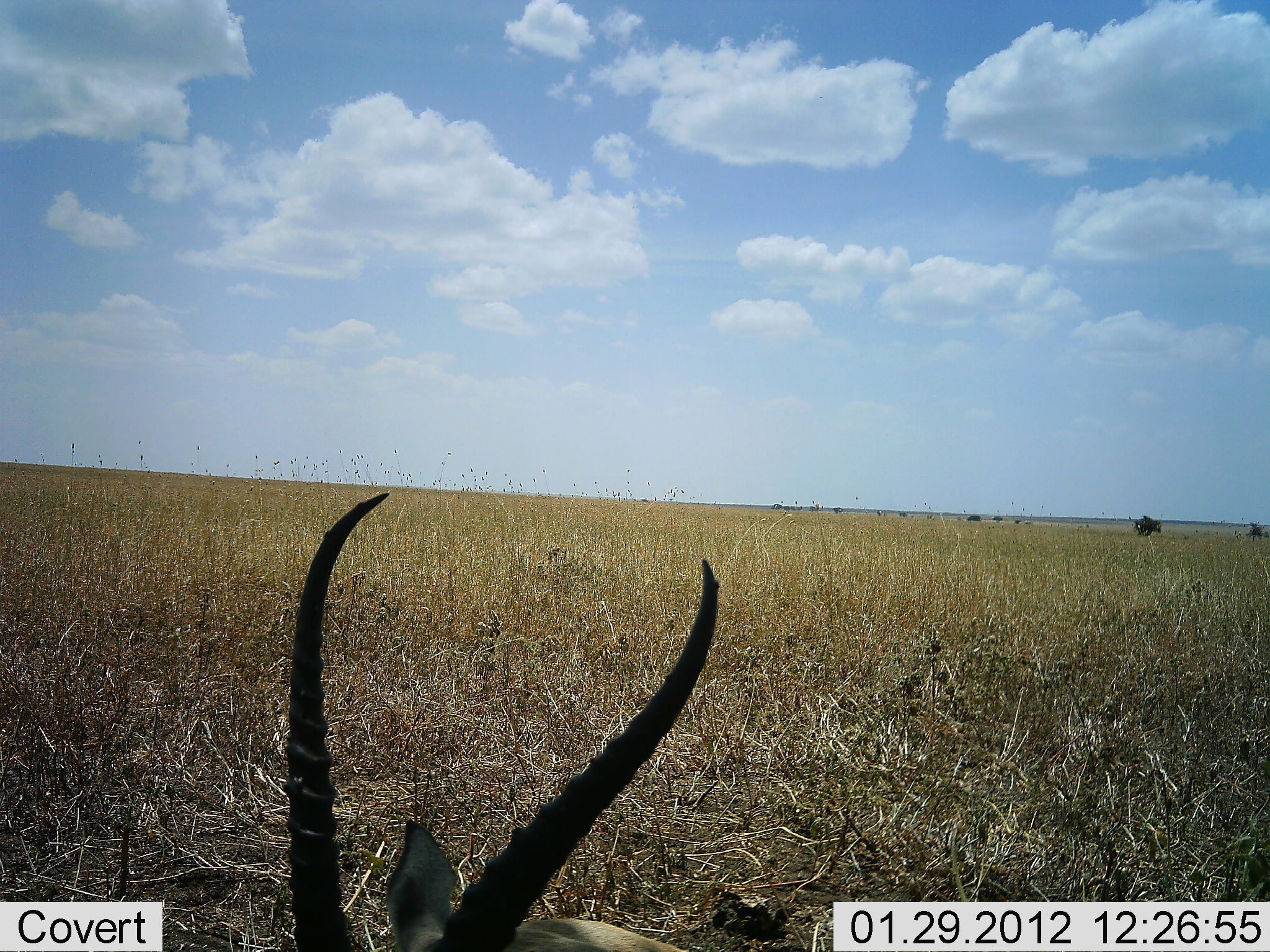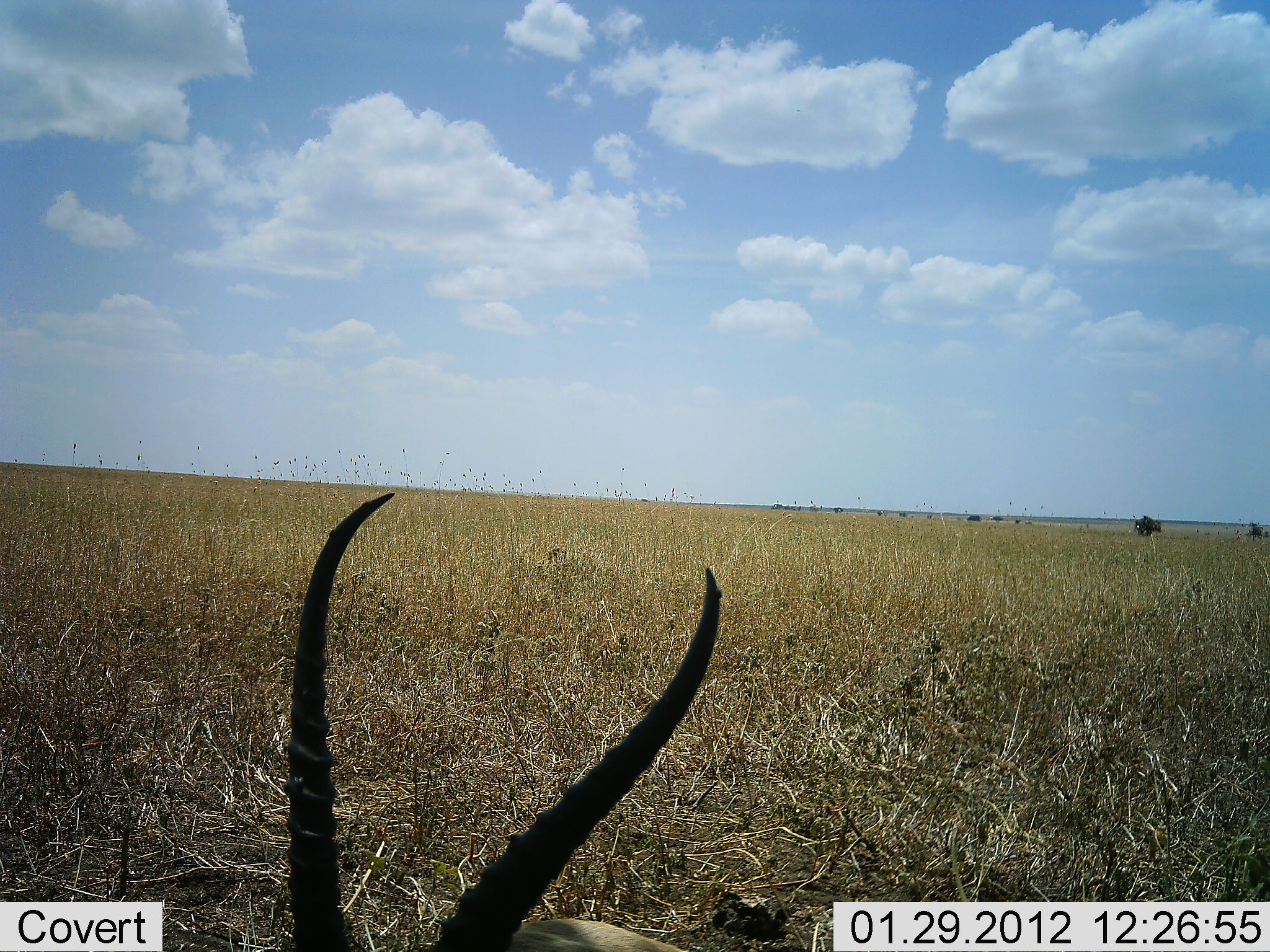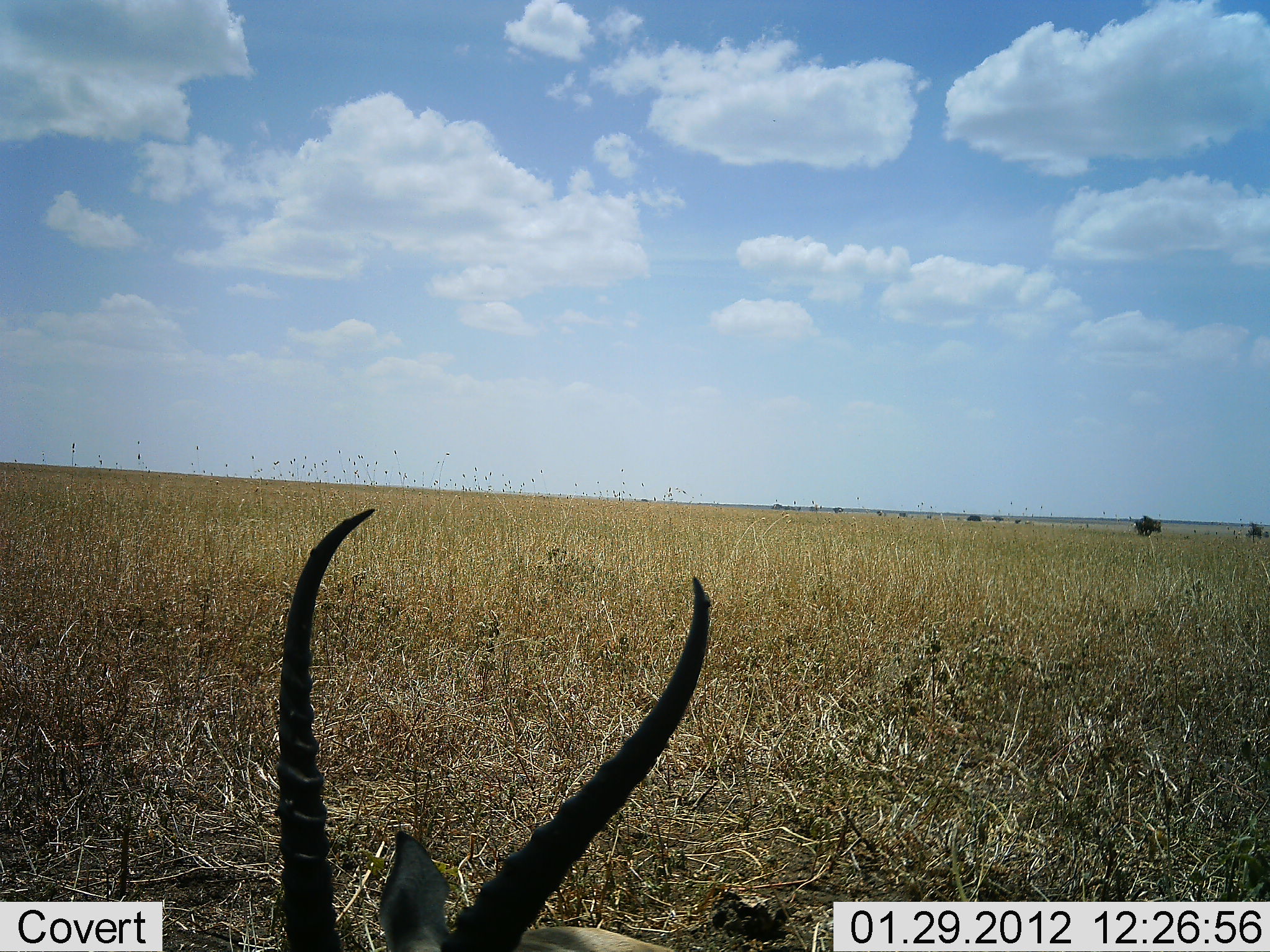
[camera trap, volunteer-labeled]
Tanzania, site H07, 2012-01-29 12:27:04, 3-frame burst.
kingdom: Animalia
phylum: Chordata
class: Mammalia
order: Artiodactyla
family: Bovidae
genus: Nanger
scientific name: Nanger granti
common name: grant's gazelle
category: gazellegrants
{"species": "gazellegrants (grant's gazelle) (Nanger granti)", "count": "1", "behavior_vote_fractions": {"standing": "43%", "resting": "57%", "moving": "0%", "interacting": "0%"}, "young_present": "0%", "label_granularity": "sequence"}